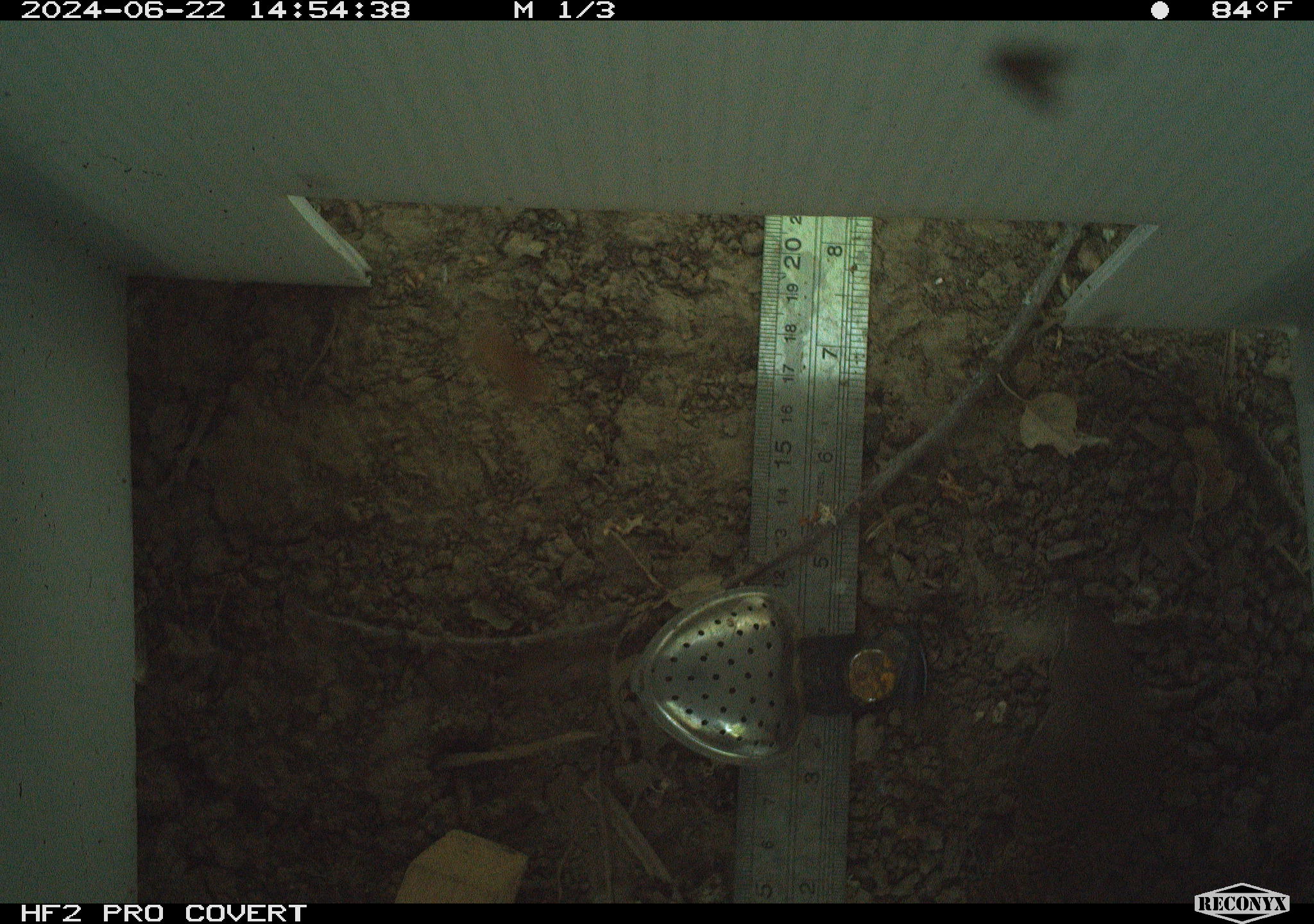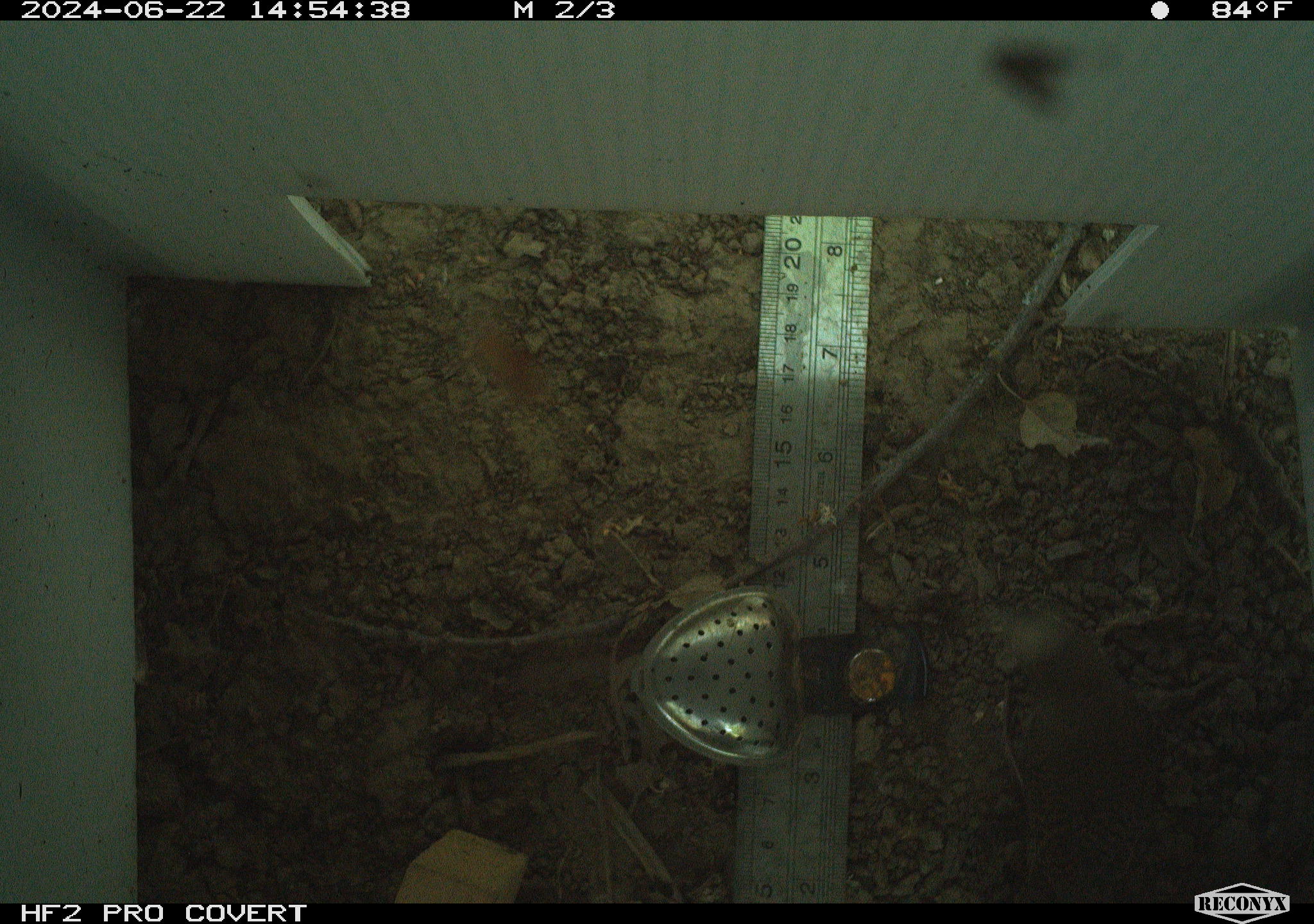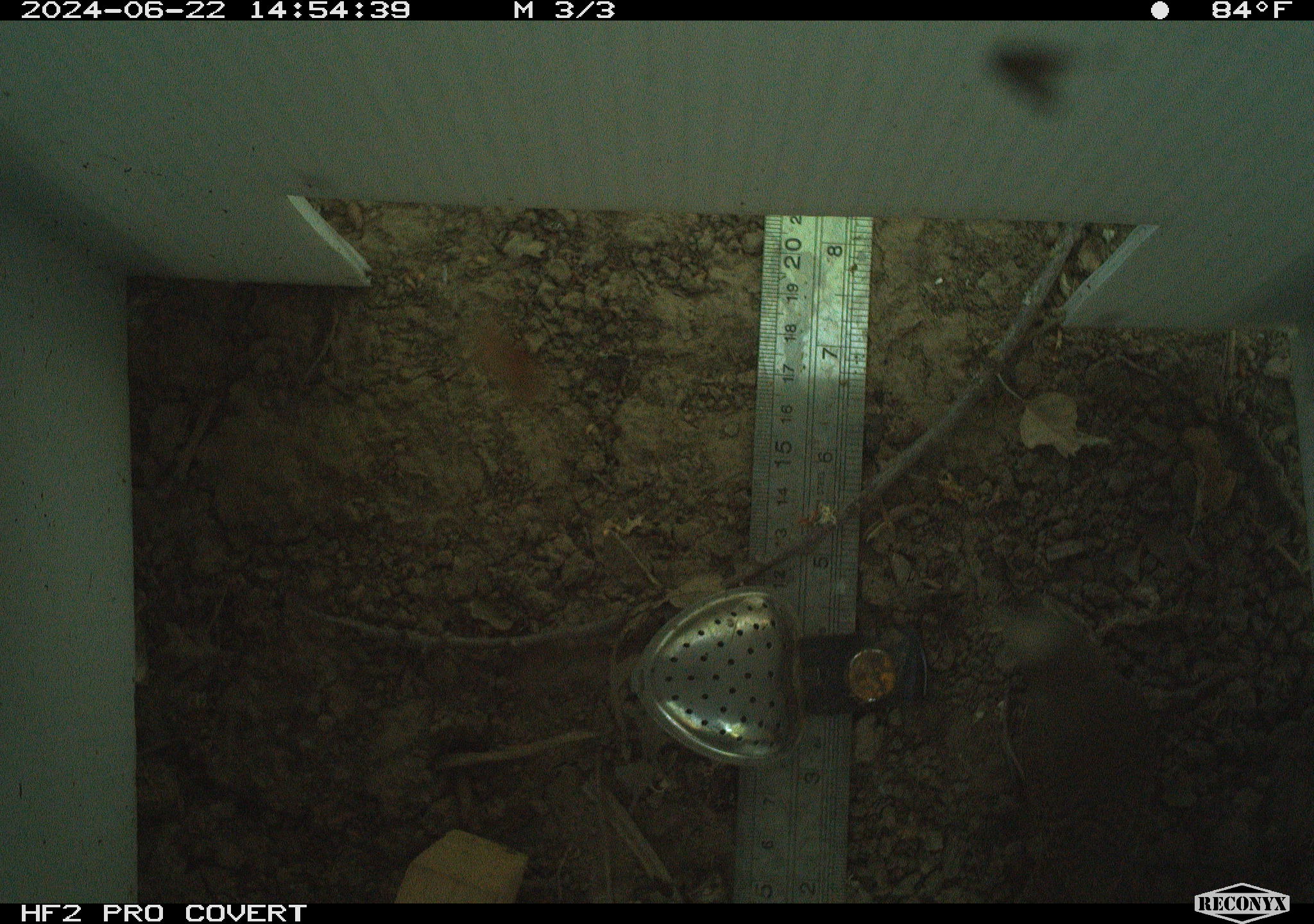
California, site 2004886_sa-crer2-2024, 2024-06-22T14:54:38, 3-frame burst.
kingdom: Animalia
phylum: Chordata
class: Aves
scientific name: Aves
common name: bird